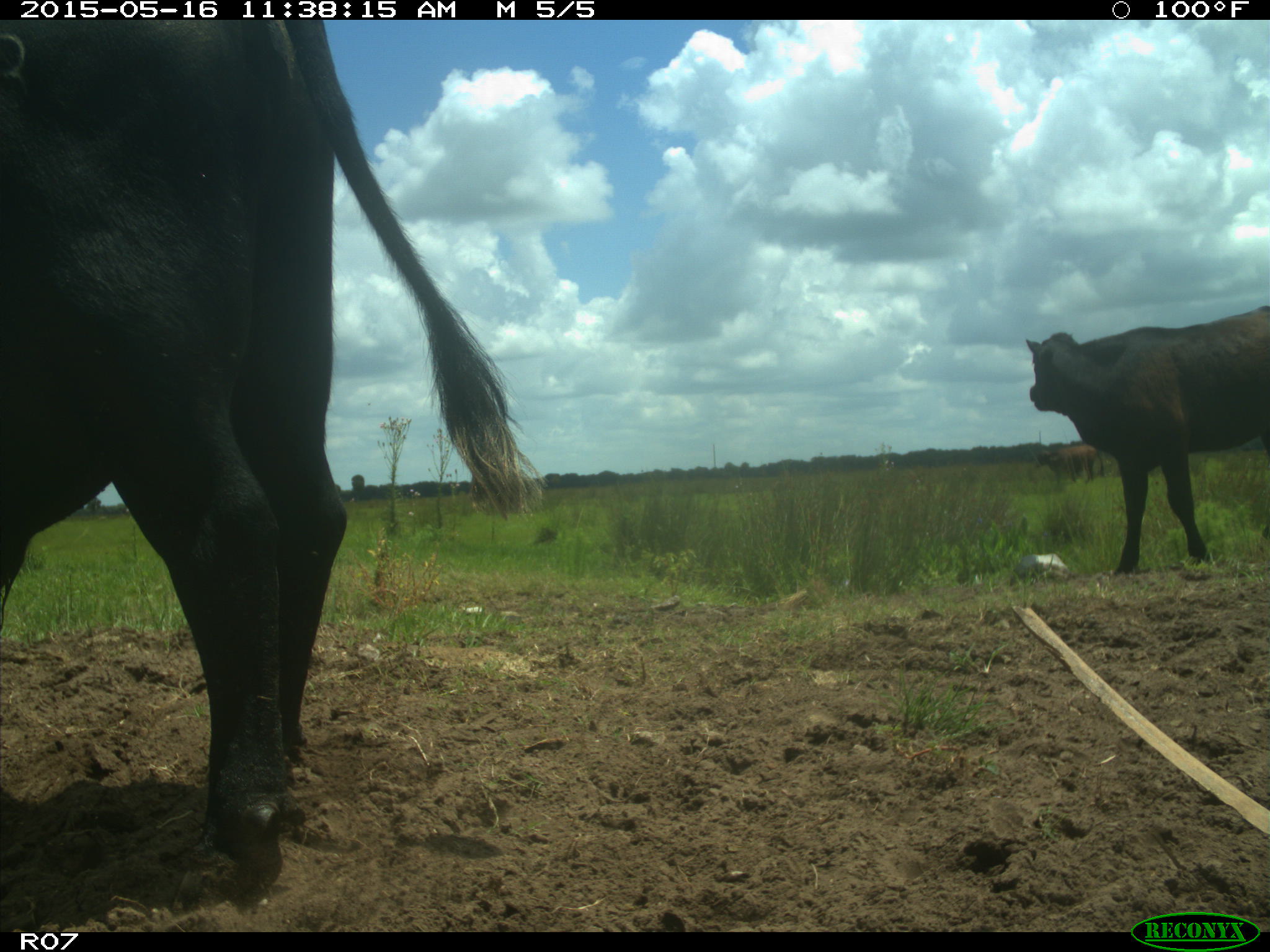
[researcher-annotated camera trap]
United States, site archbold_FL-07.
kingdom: Animalia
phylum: Chordata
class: Mammalia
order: Artiodactyla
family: Bovidae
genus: Bos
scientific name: Bos taurus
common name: domestic cow